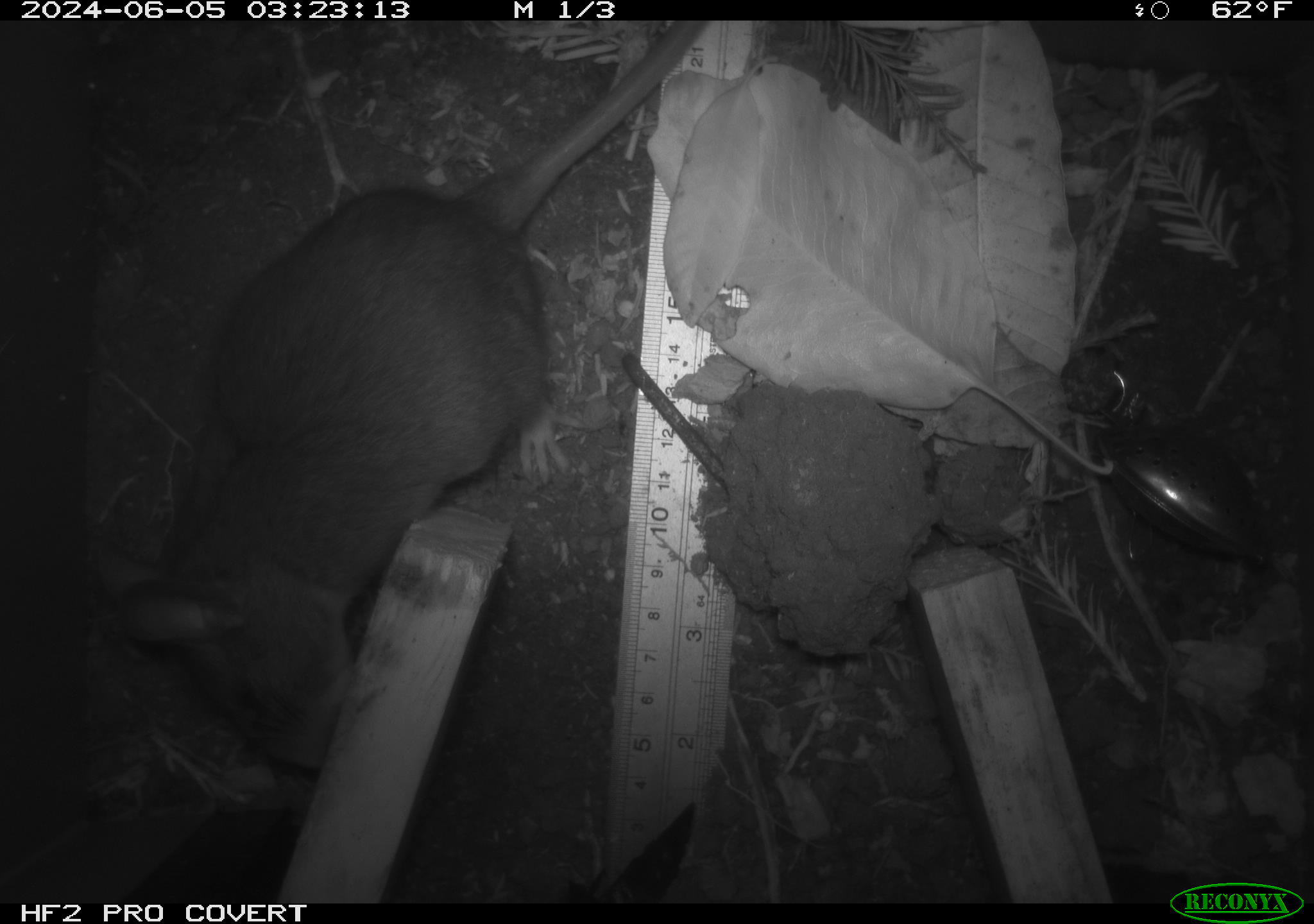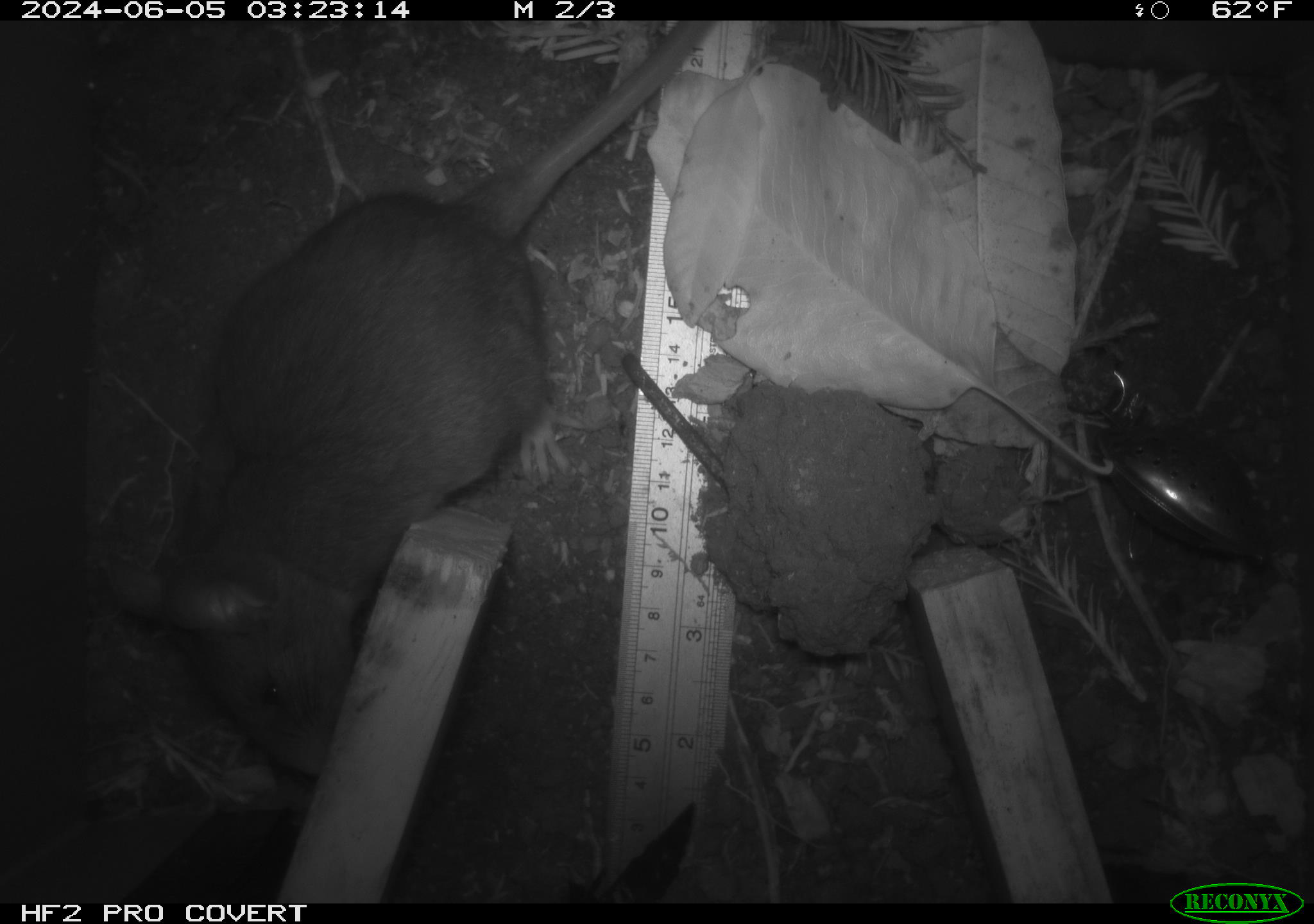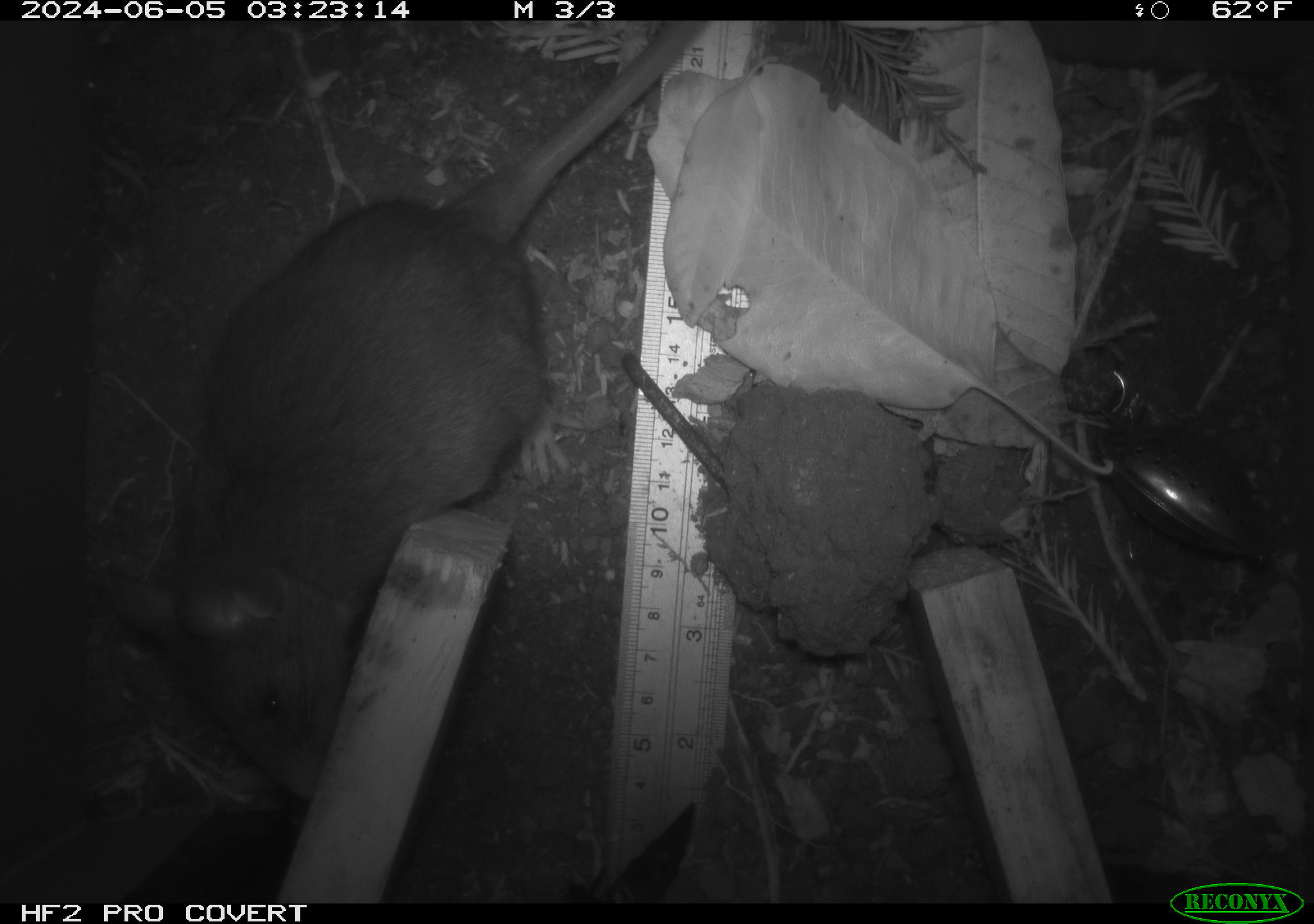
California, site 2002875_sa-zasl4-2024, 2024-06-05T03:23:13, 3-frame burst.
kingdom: Animalia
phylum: Chordata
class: Mammalia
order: Rodentia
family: Cricetidae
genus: Neotoma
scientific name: Neotoma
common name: pack rat or woodrat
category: neotoma species